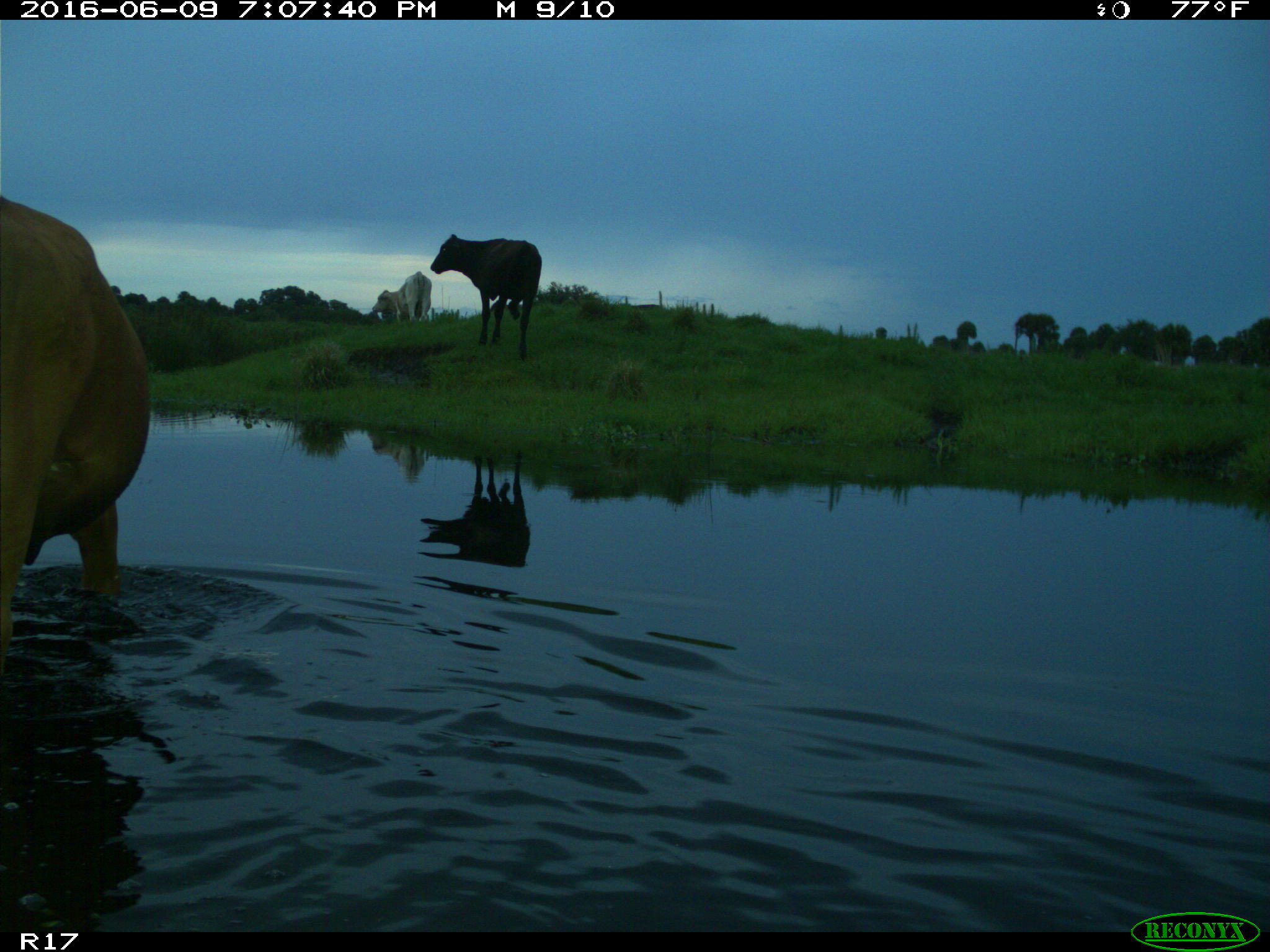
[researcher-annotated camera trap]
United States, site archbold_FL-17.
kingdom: Animalia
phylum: Chordata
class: Mammalia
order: Artiodactyla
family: Bovidae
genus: Bos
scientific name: Bos taurus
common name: domestic cow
Bos taurus (domestic cow).